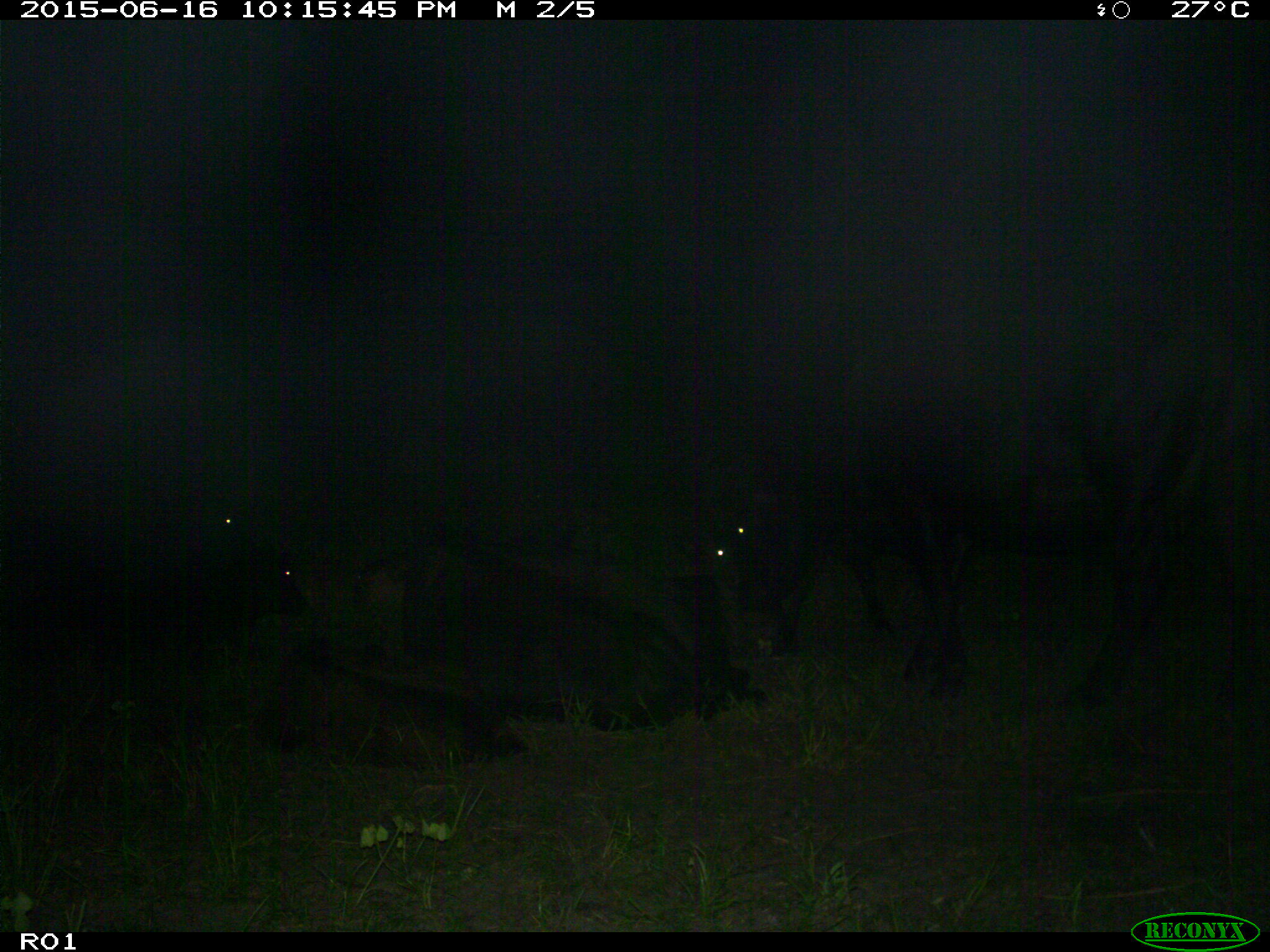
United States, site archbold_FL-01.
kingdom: Animalia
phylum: Chordata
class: Mammalia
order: Artiodactyla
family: Bovidae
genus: Bos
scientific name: Bos taurus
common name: domestic cow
Bos taurus (domestic cow).